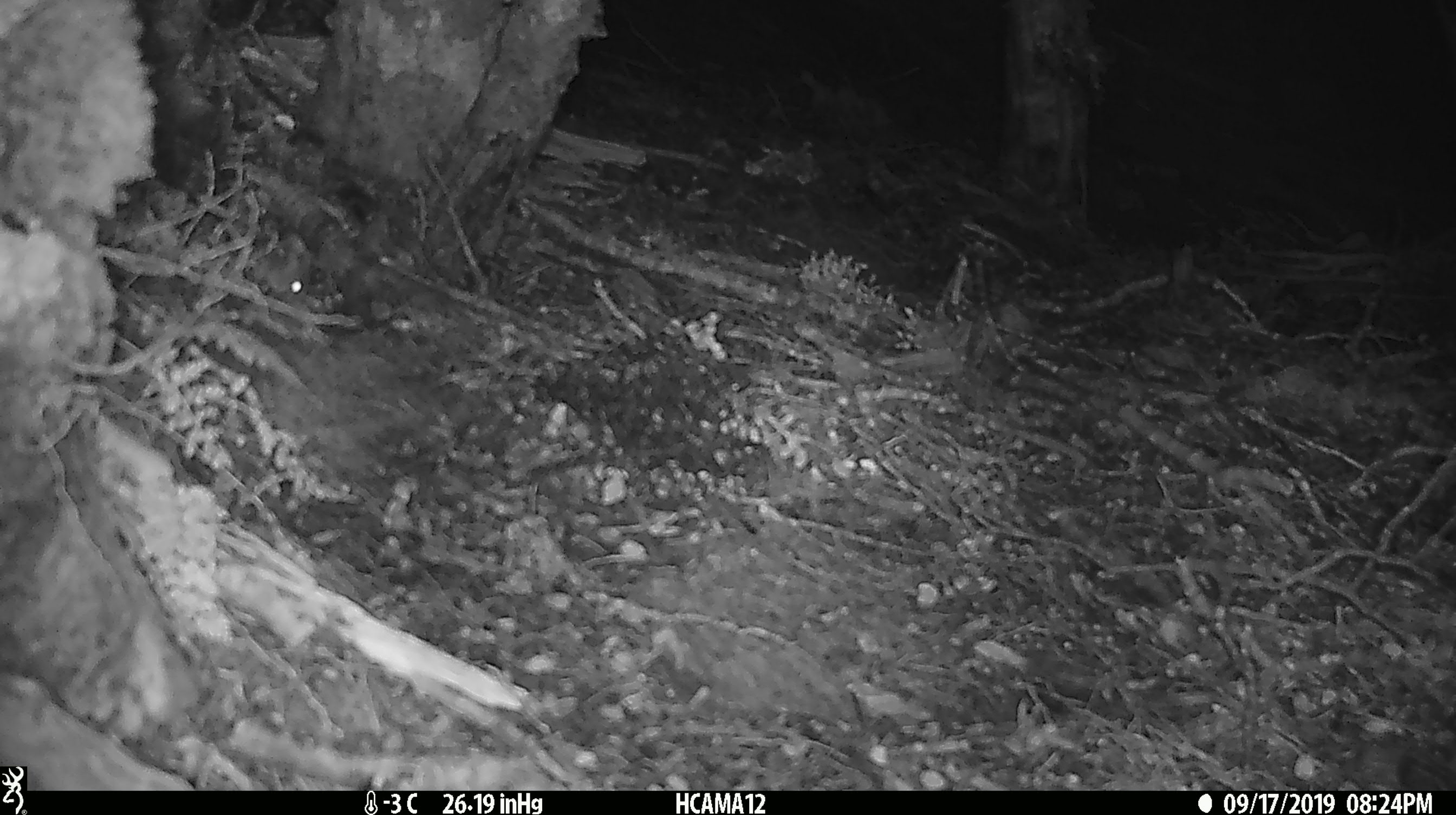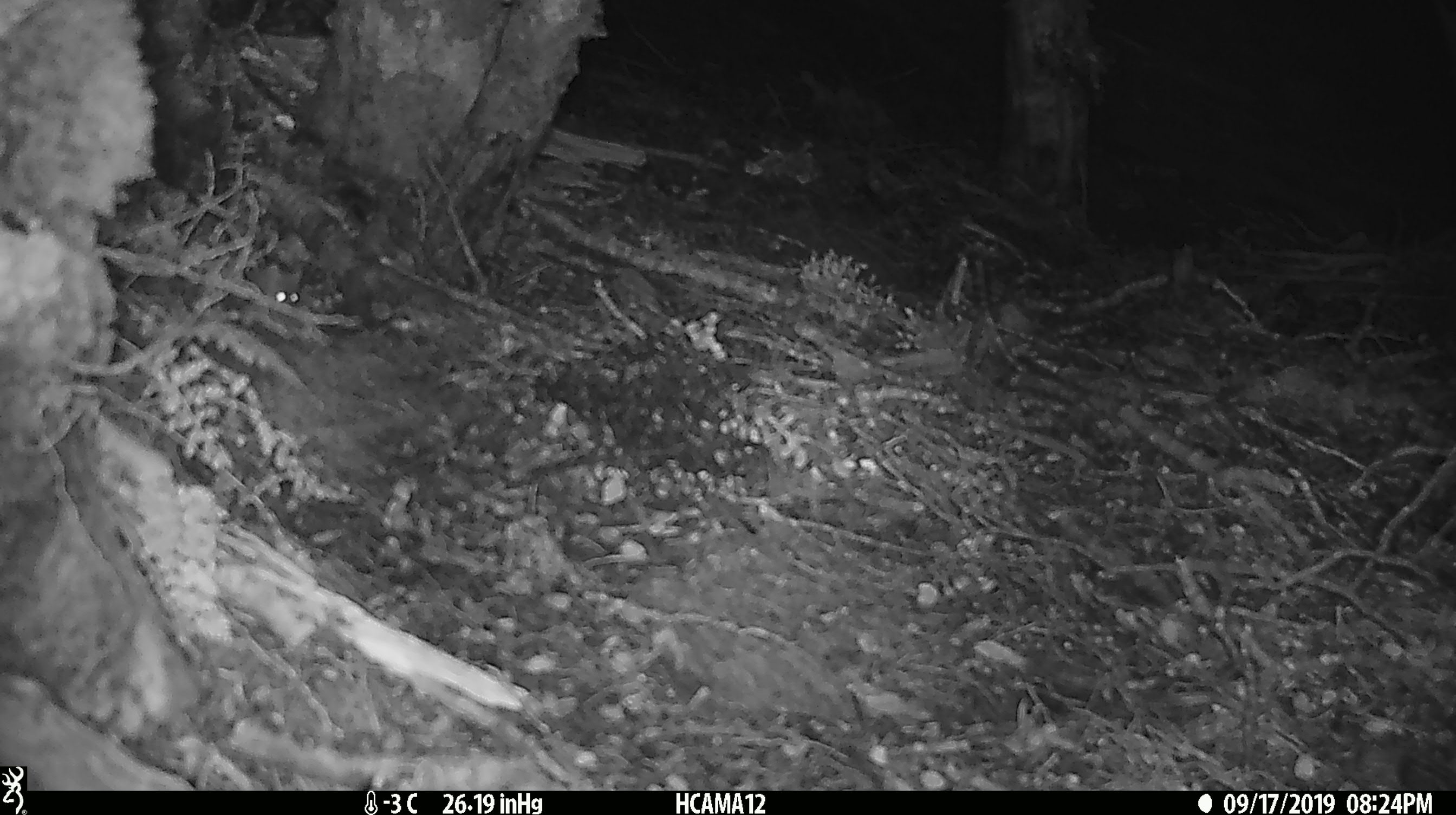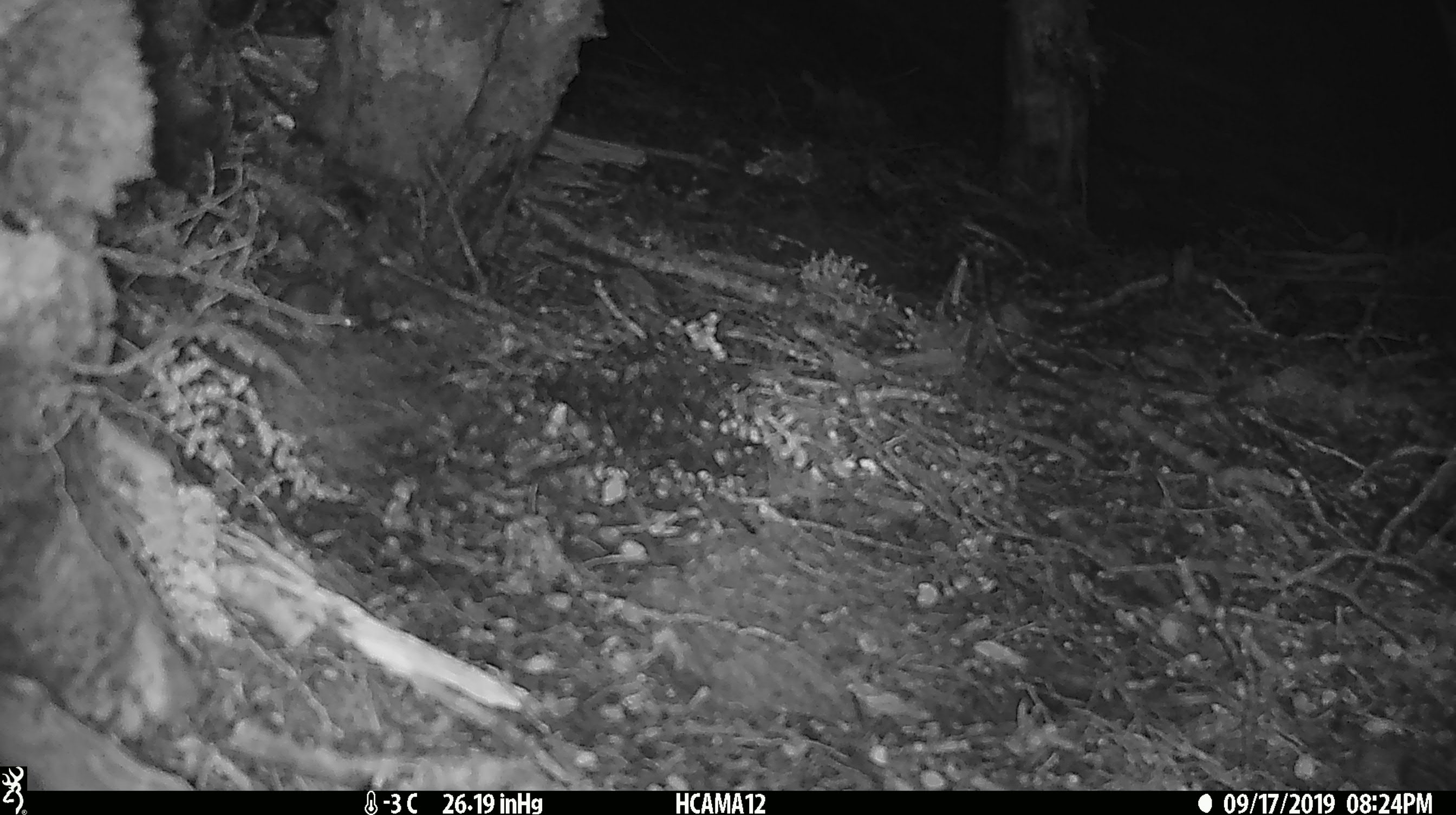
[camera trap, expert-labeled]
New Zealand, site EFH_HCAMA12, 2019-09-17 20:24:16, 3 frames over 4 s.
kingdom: Animalia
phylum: Chordata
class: Mammalia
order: Rodentia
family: Muridae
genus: Mus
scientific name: Mus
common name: mouse